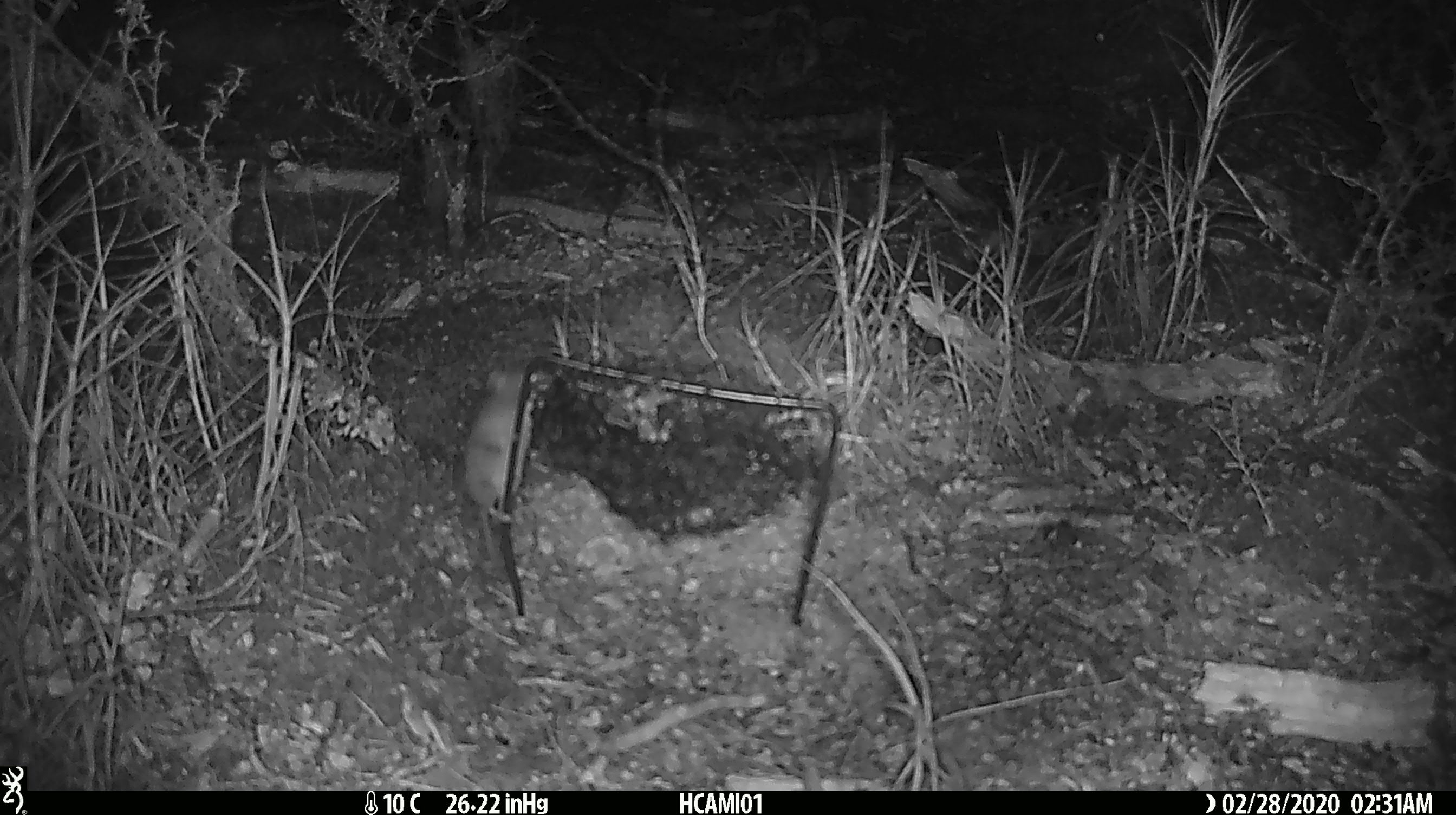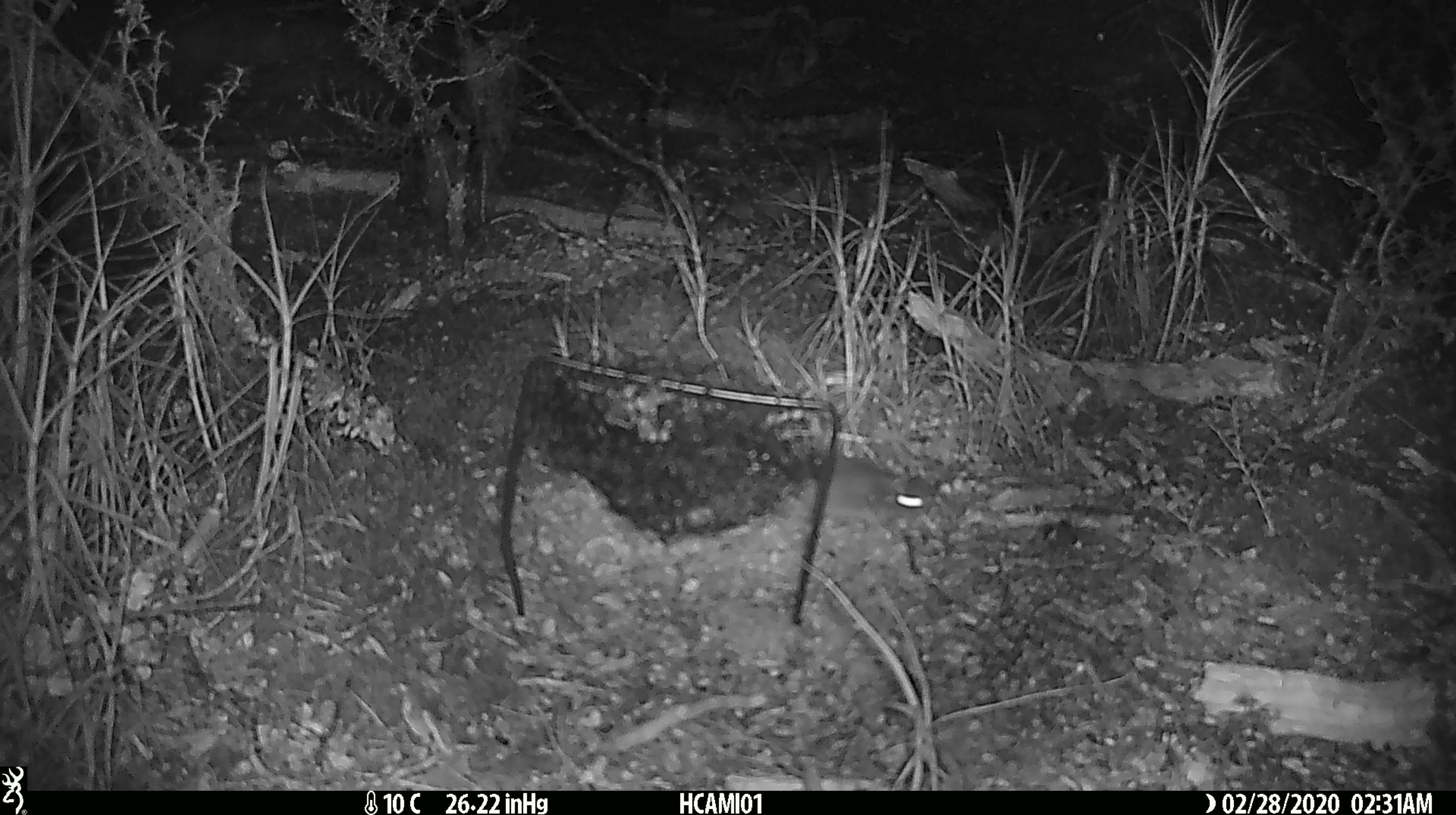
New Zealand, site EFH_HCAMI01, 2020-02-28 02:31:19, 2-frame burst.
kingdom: Animalia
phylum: Chordata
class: Mammalia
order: Rodentia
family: Muridae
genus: Mus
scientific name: Mus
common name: mouse